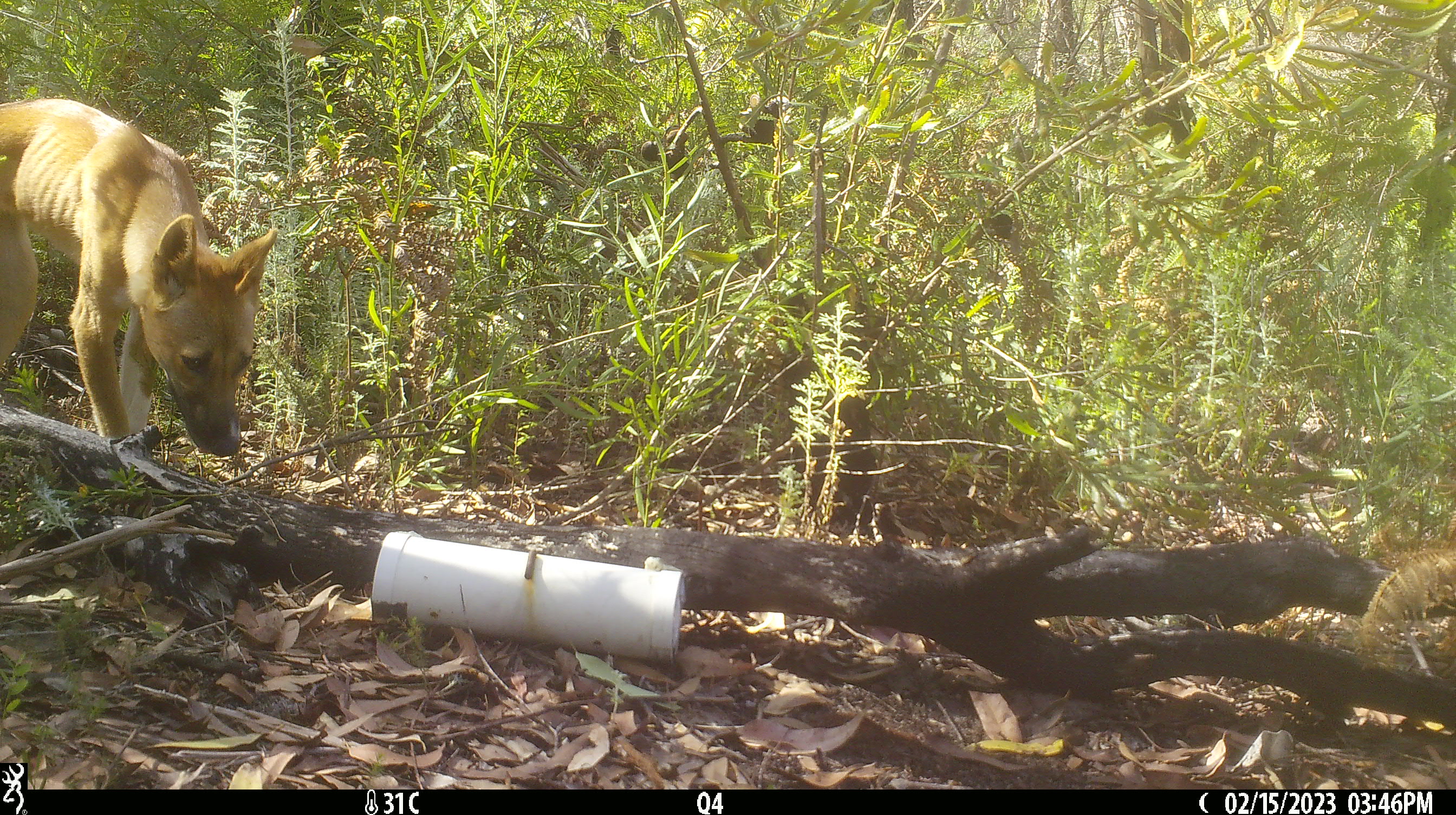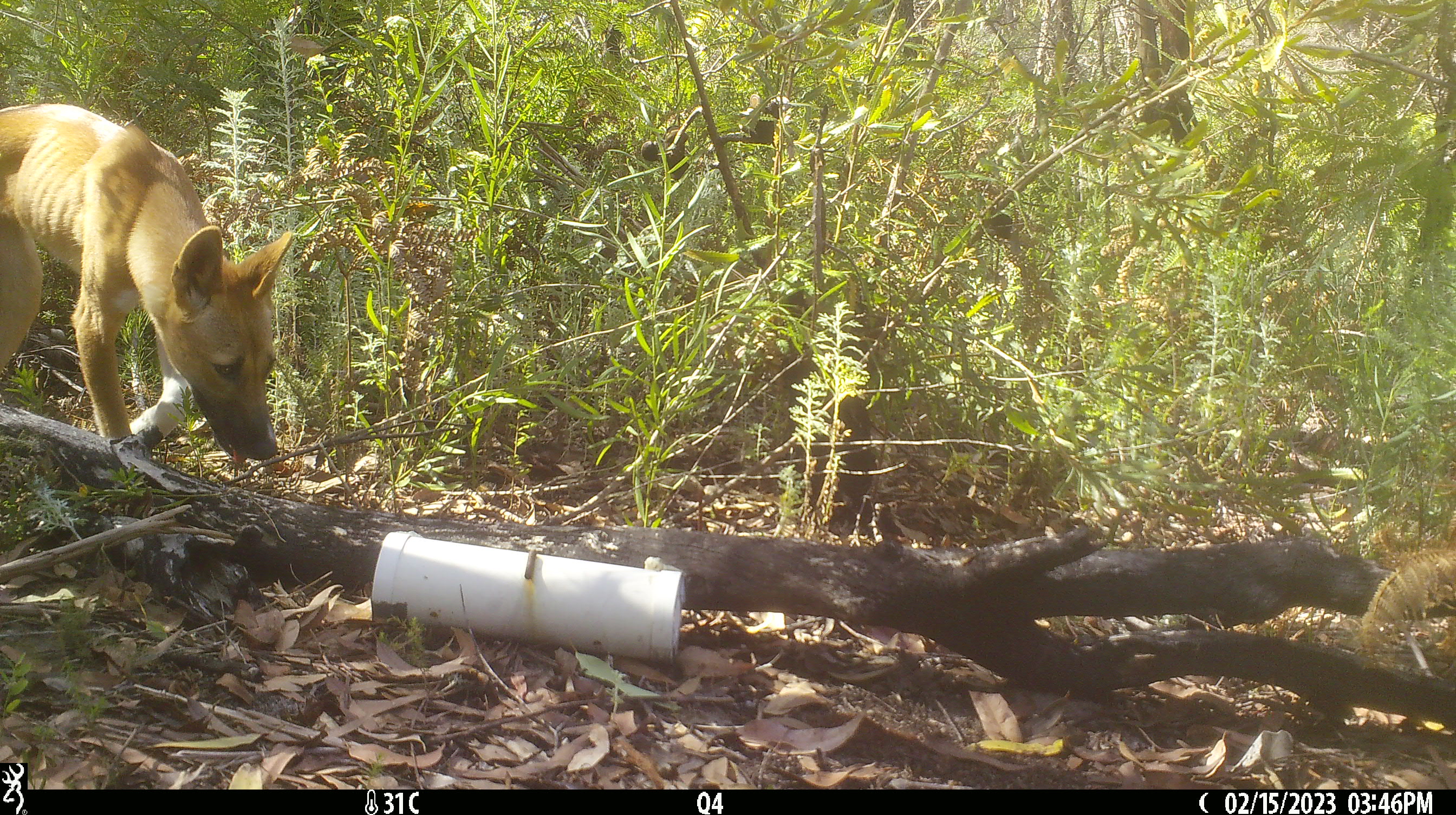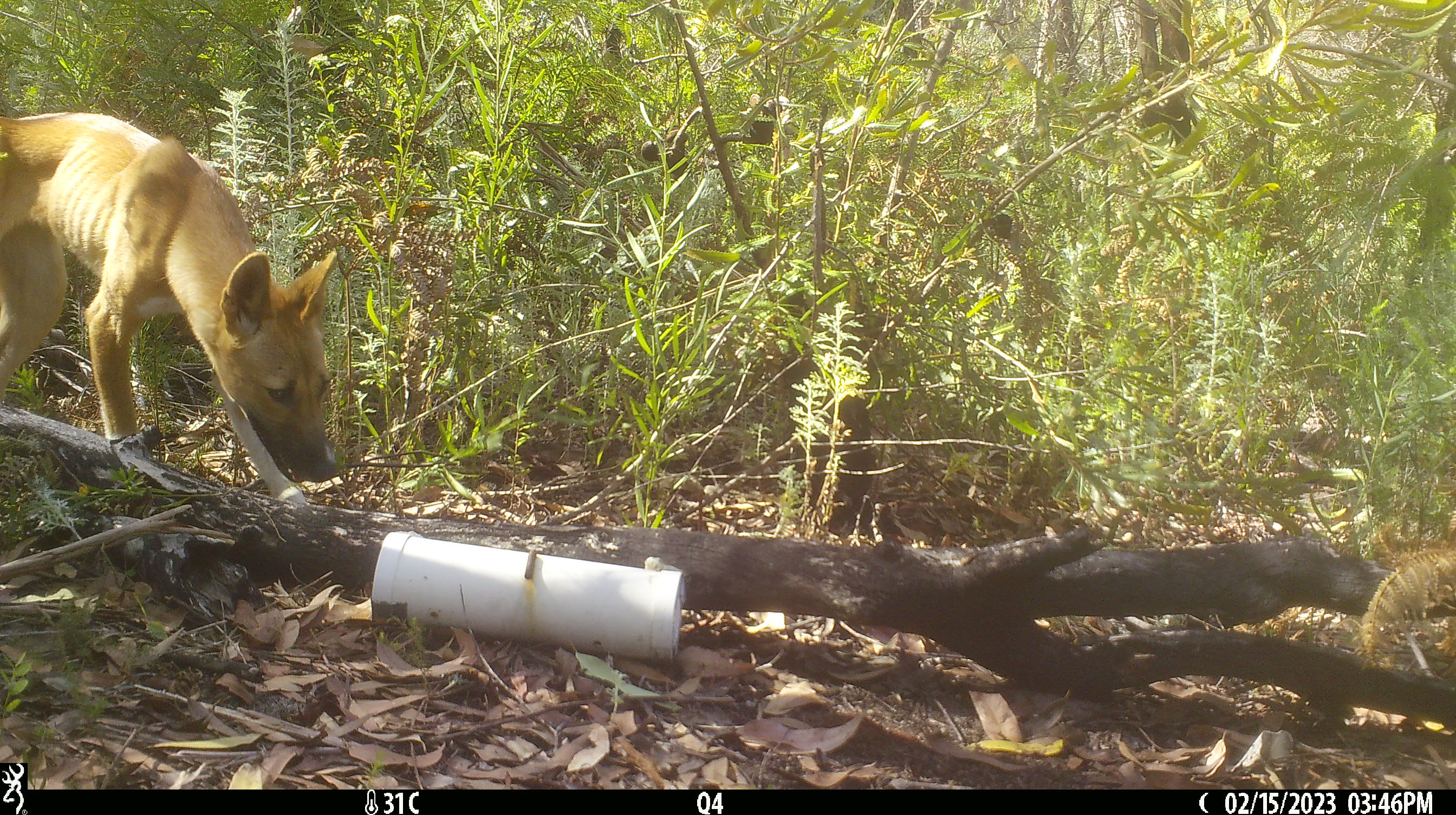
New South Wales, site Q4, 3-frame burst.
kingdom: Animalia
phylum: Chordata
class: Mammalia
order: Carnivora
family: Canidae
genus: Canis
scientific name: Canis familiaris dingo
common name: dingo